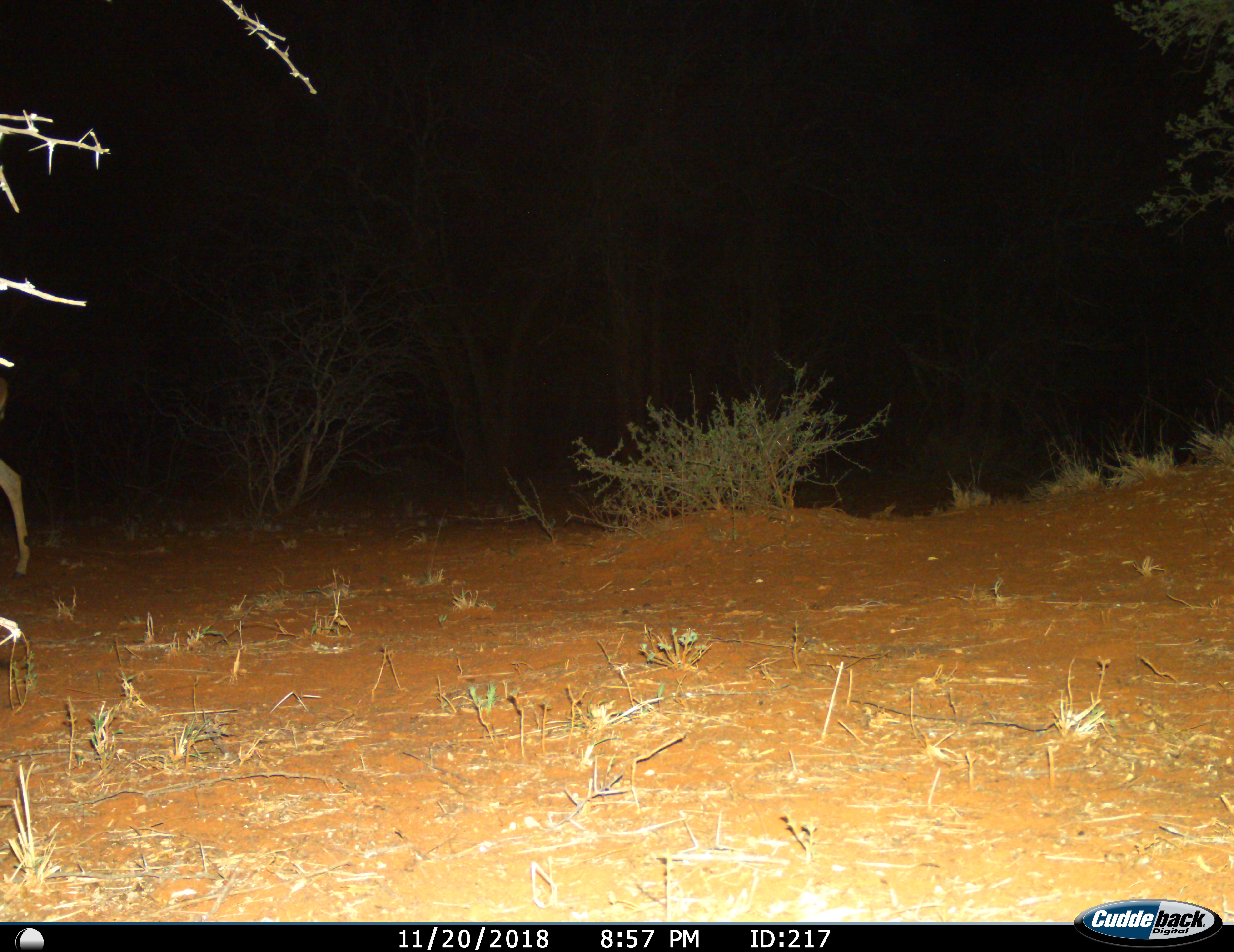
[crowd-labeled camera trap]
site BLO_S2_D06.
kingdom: Animalia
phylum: Chordata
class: Mammalia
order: Artiodactyla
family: Bovidae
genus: Aepyceros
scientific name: Aepyceros melampus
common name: impala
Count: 1.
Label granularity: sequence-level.